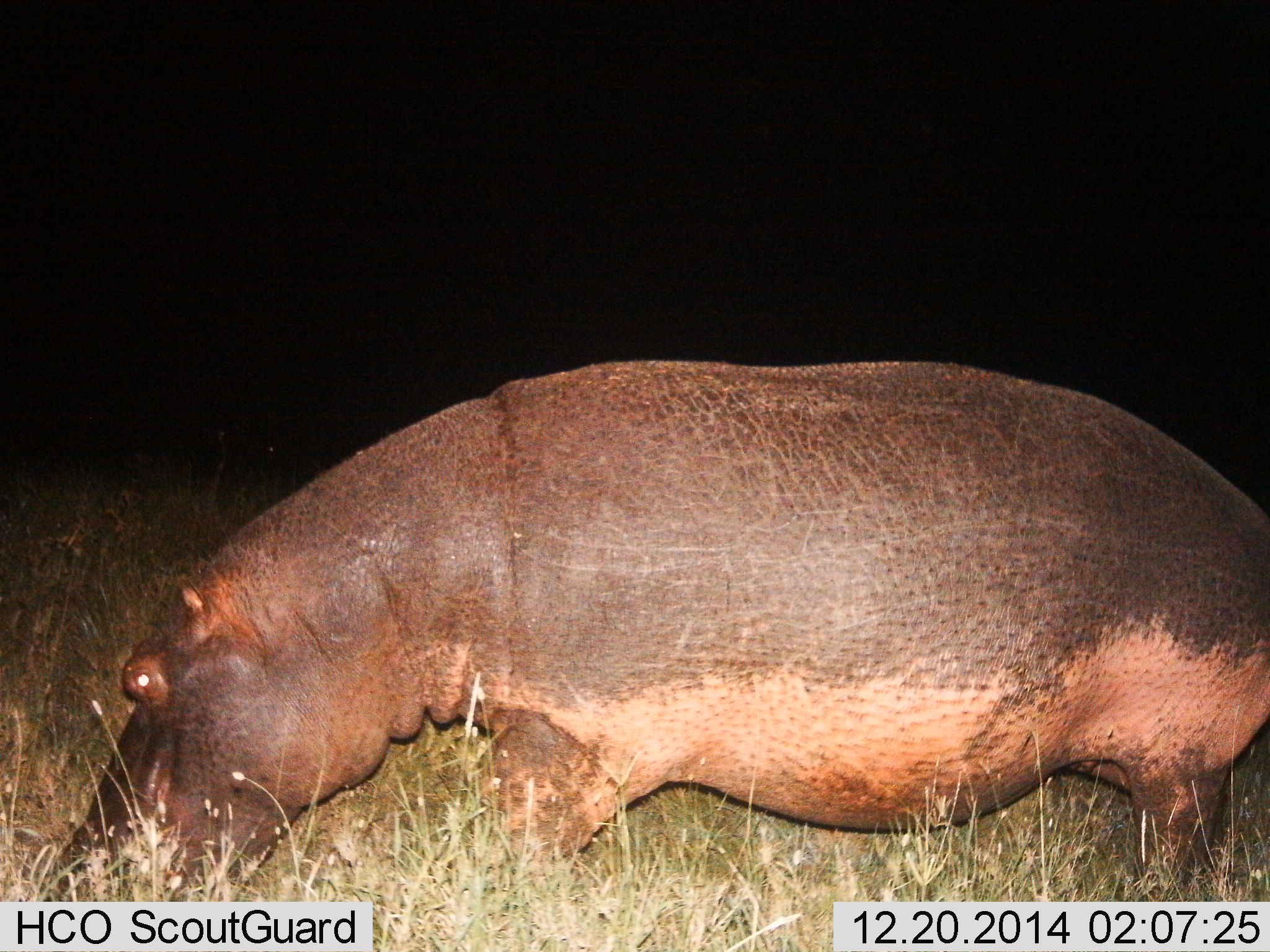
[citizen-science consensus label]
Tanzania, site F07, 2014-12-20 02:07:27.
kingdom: Animalia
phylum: Chordata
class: Mammalia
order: Artiodactyla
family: Hippopotamidae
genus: Hippopotamus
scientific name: Hippopotamus amphibius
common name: hippopotamus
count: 1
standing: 20%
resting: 0%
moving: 0%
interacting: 0%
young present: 0%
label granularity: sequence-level